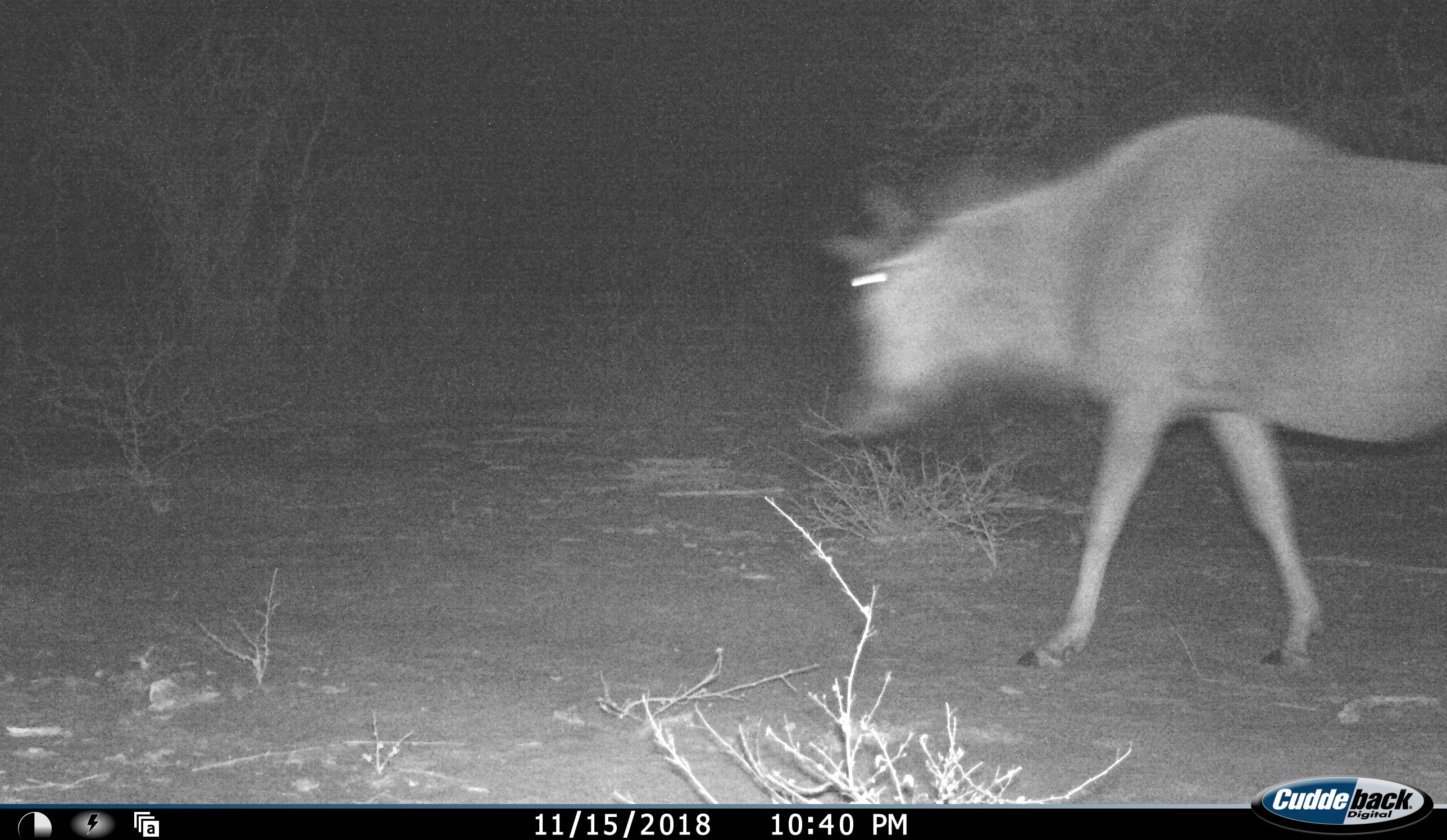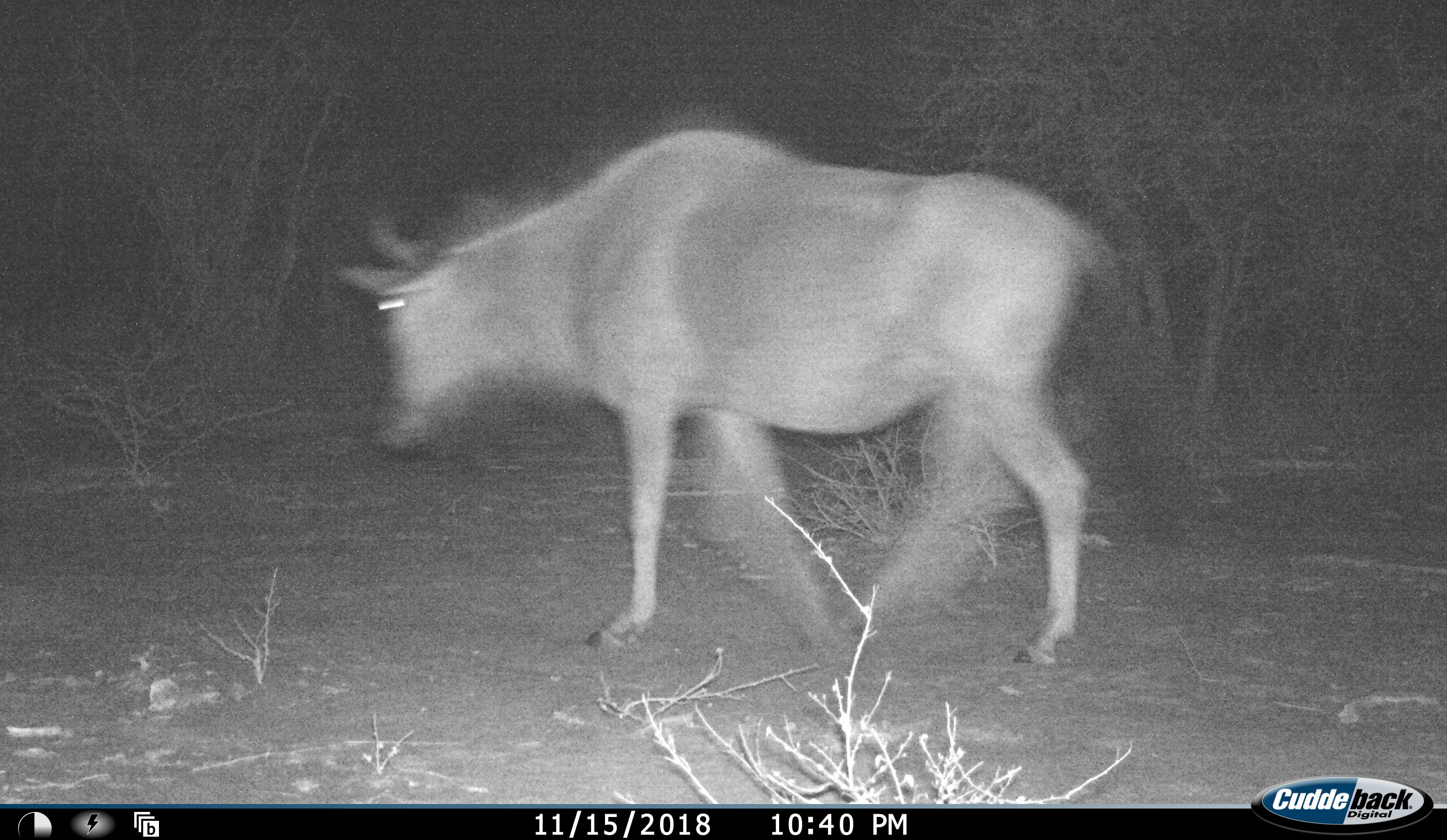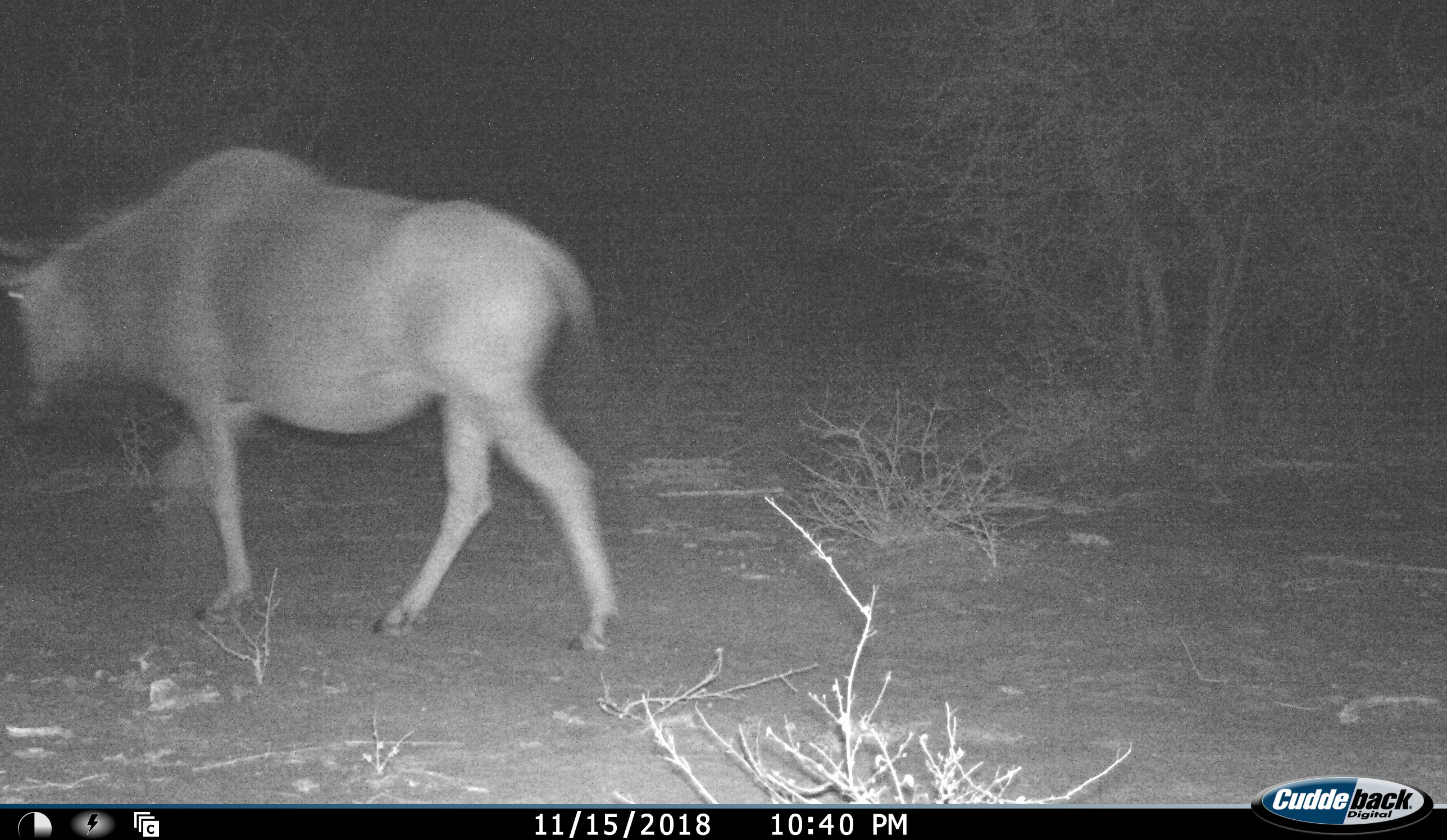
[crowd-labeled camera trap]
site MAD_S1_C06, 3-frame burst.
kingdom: Animalia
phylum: Chordata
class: Mammalia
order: Artiodactyla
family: Bovidae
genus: Connochaetes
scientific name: Connochaetes taurinus taurinus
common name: blue wildebeest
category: wildebeestblue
Wildebeestblue (blue wildebeest) (Connochaetes taurinus taurinus), count 1. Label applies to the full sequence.